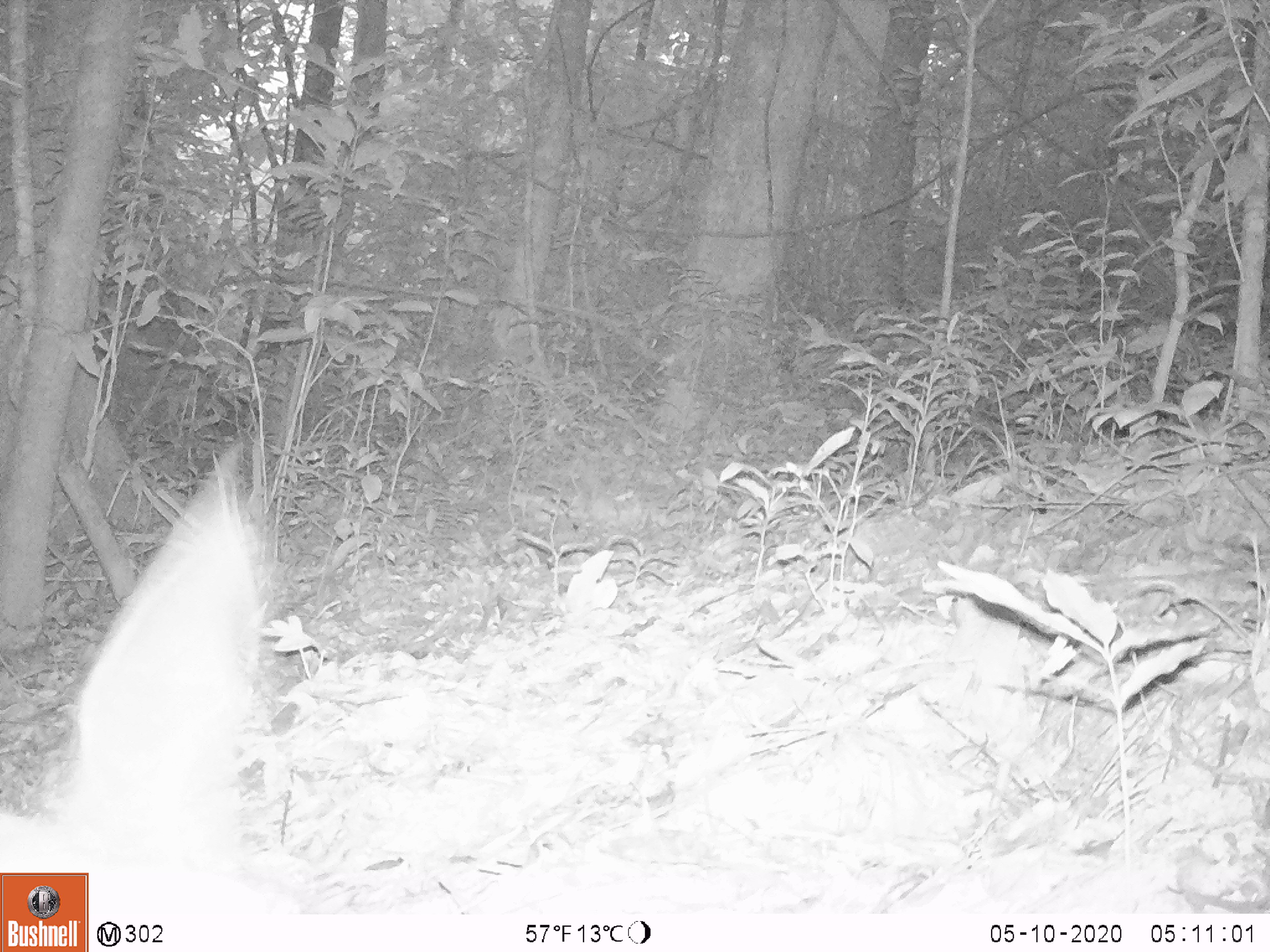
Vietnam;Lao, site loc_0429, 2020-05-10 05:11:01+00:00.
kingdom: Animalia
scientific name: Animalia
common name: animal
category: unidentified animal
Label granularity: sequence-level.